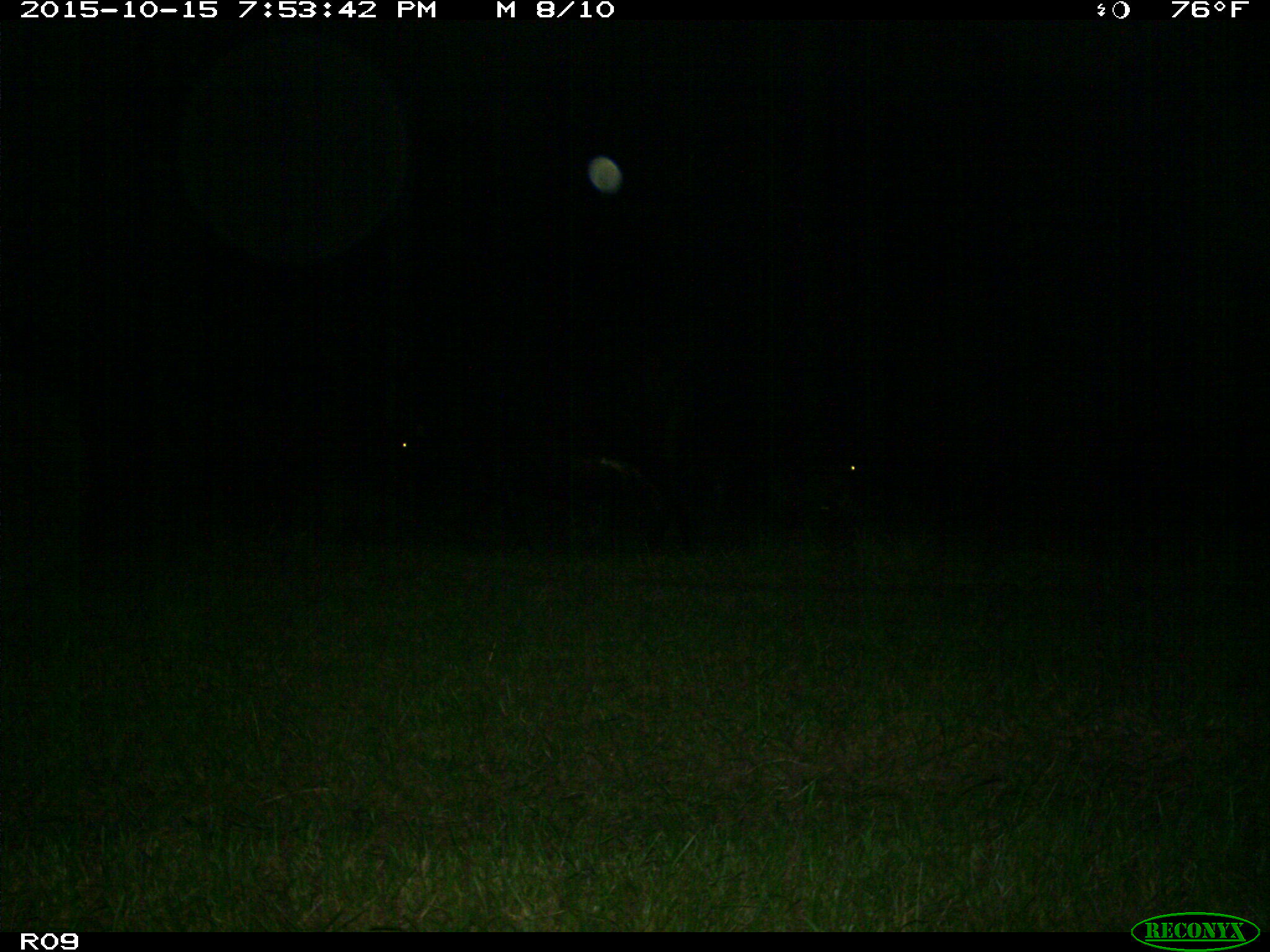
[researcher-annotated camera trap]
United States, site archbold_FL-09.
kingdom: Animalia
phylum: Chordata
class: Mammalia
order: Artiodactyla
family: Bovidae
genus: Bos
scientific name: Bos taurus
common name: domestic cow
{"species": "Bos taurus (domestic cow)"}